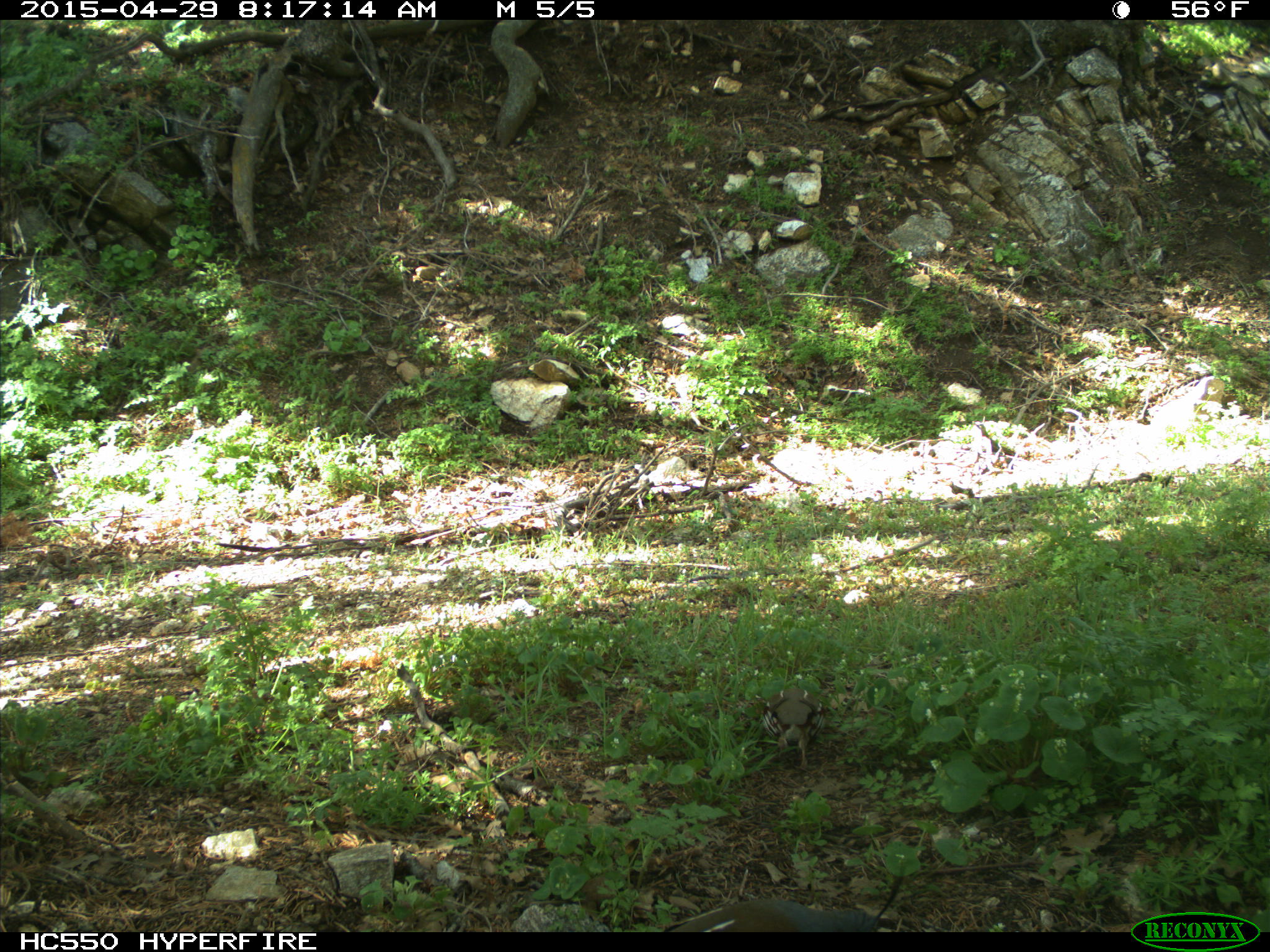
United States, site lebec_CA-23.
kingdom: Animalia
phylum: Chordata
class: Aves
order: Galliformes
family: Odontophoridae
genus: Callipepla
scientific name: Callipepla californica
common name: california quail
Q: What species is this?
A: Callipepla californica (california quail).